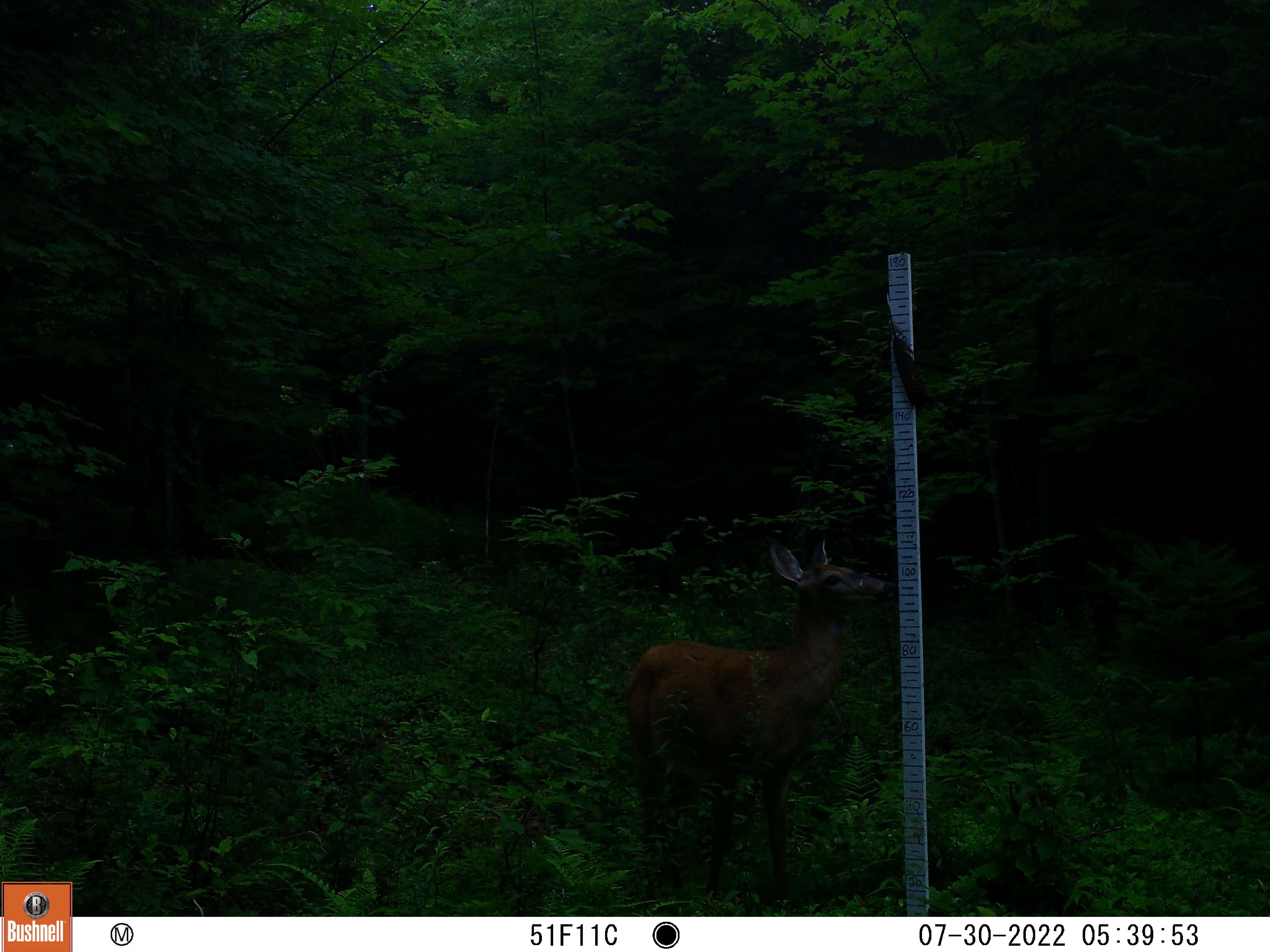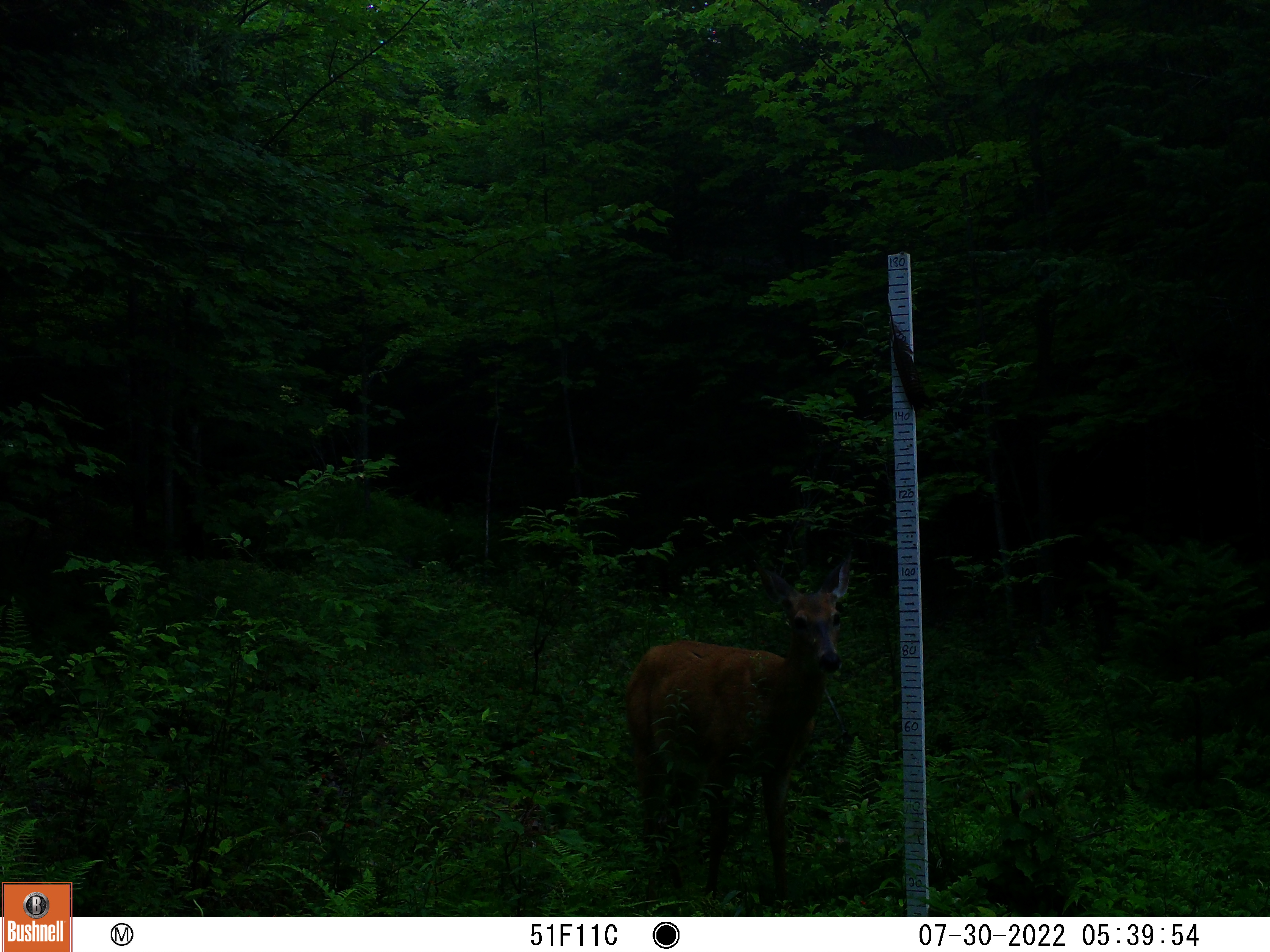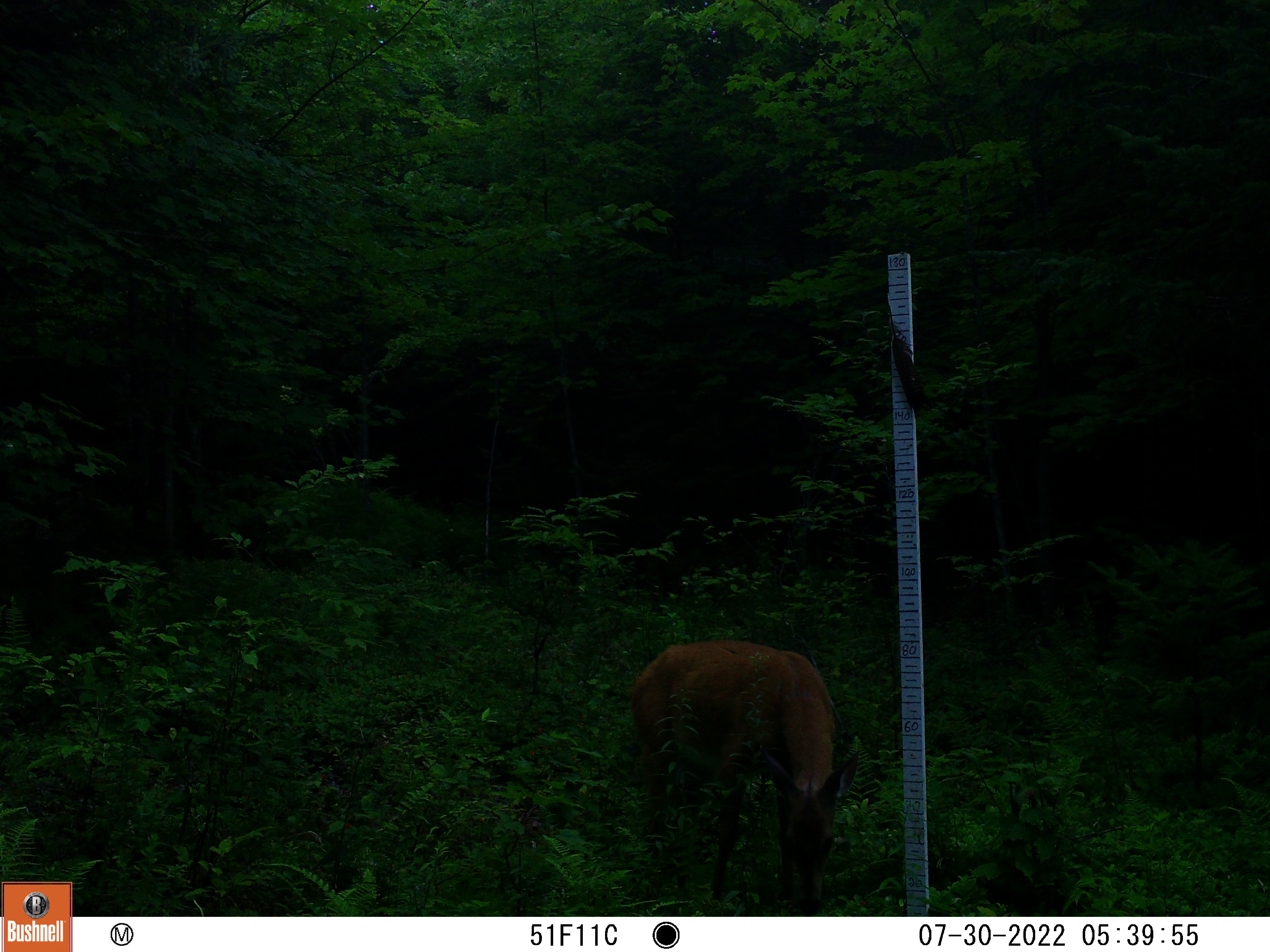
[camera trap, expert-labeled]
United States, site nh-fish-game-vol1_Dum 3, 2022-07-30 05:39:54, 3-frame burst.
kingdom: Animalia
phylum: Chordata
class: Mammalia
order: Artiodactyla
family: Cervidae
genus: Odocoileus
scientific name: Odocoileus virginianus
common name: white-tailed deer